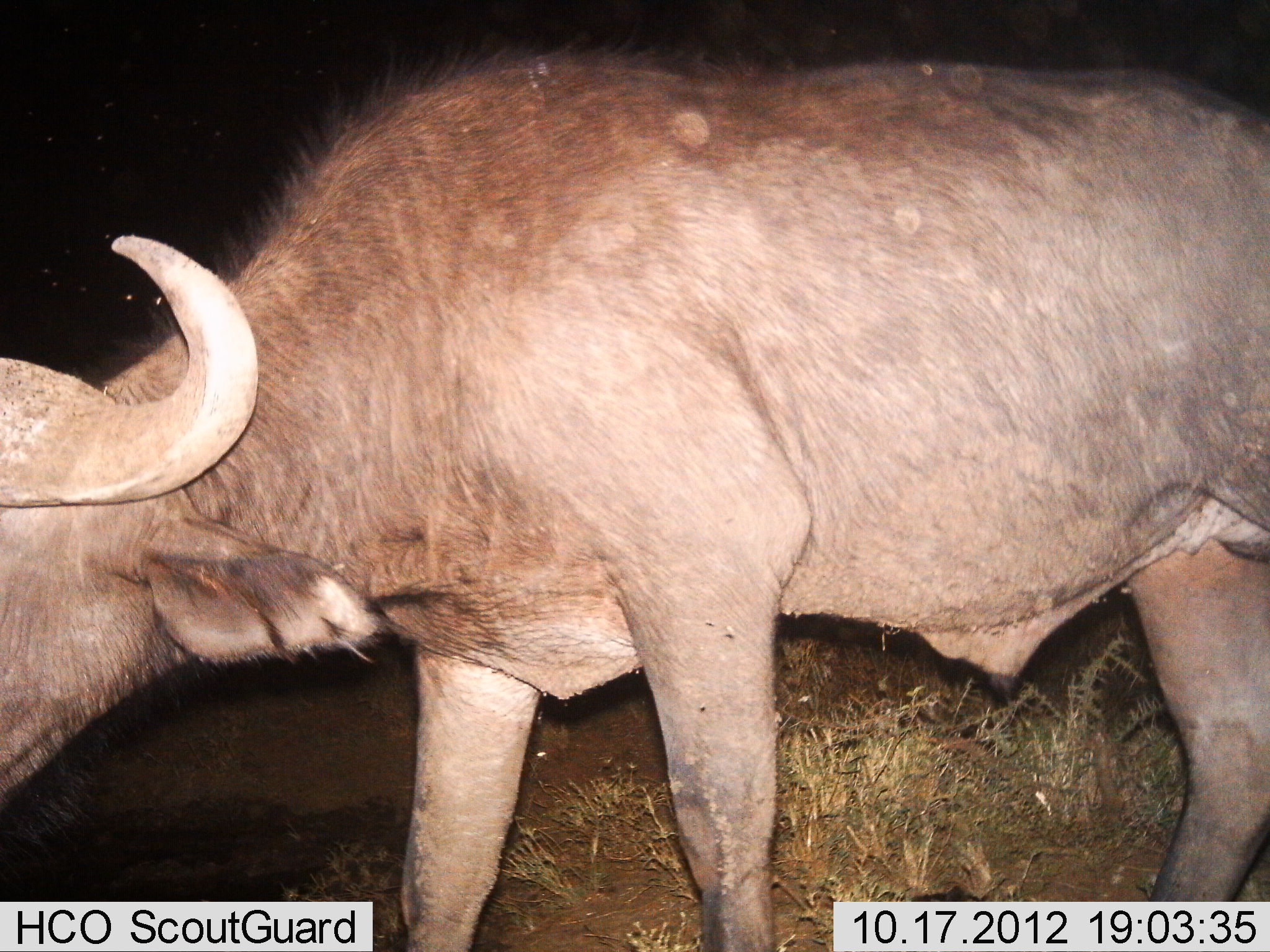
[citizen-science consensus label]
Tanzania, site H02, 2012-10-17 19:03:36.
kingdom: Animalia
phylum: Chordata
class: Mammalia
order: Artiodactyla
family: Bovidae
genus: Syncerus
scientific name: Syncerus caffer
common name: cape buffalo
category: buffalo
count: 1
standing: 70%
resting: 0%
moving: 20%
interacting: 0%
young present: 10%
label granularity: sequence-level